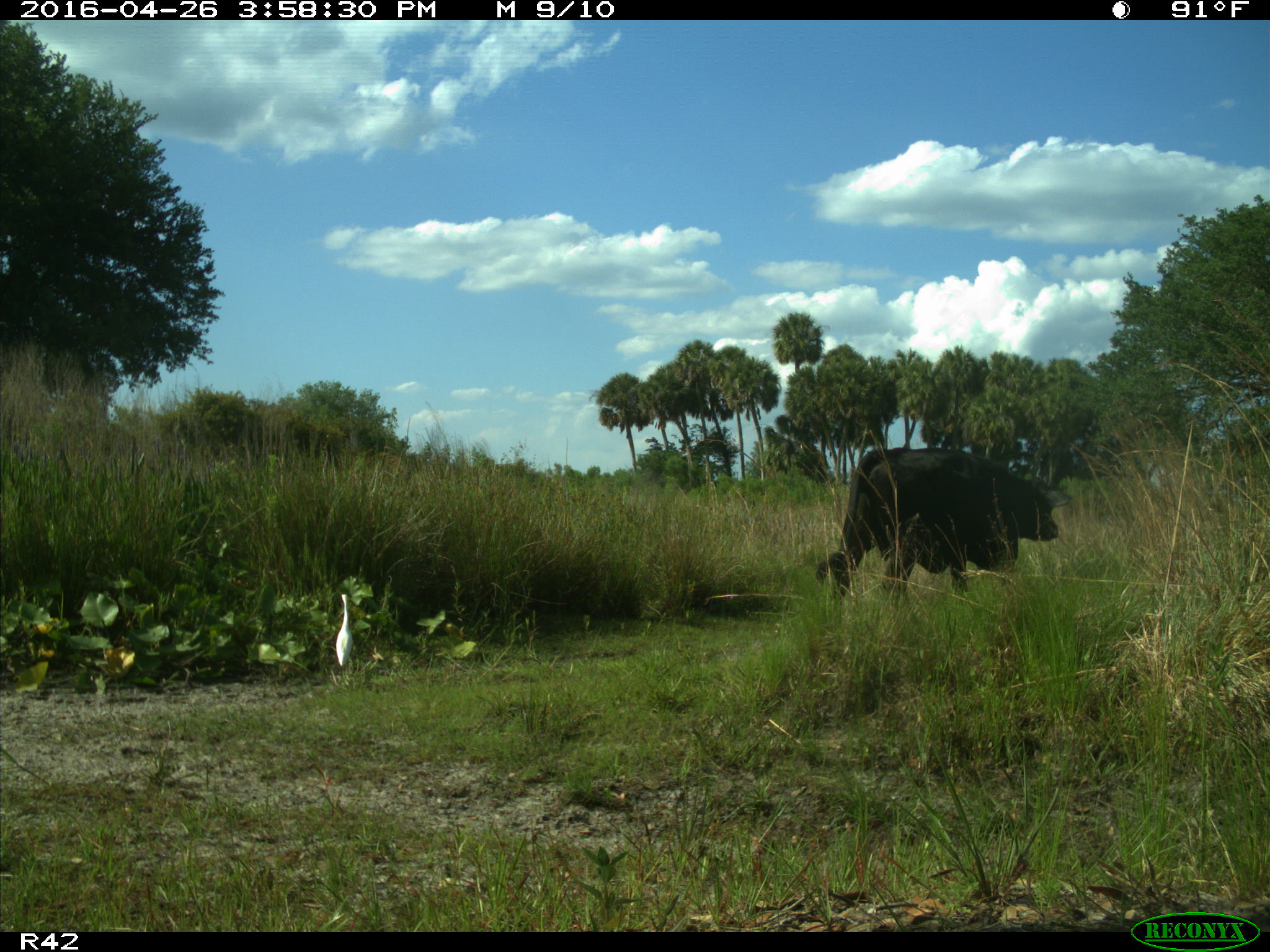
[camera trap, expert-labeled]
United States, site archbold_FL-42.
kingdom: Animalia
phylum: Chordata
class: Mammalia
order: Artiodactyla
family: Bovidae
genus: Bos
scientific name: Bos taurus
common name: domestic cow